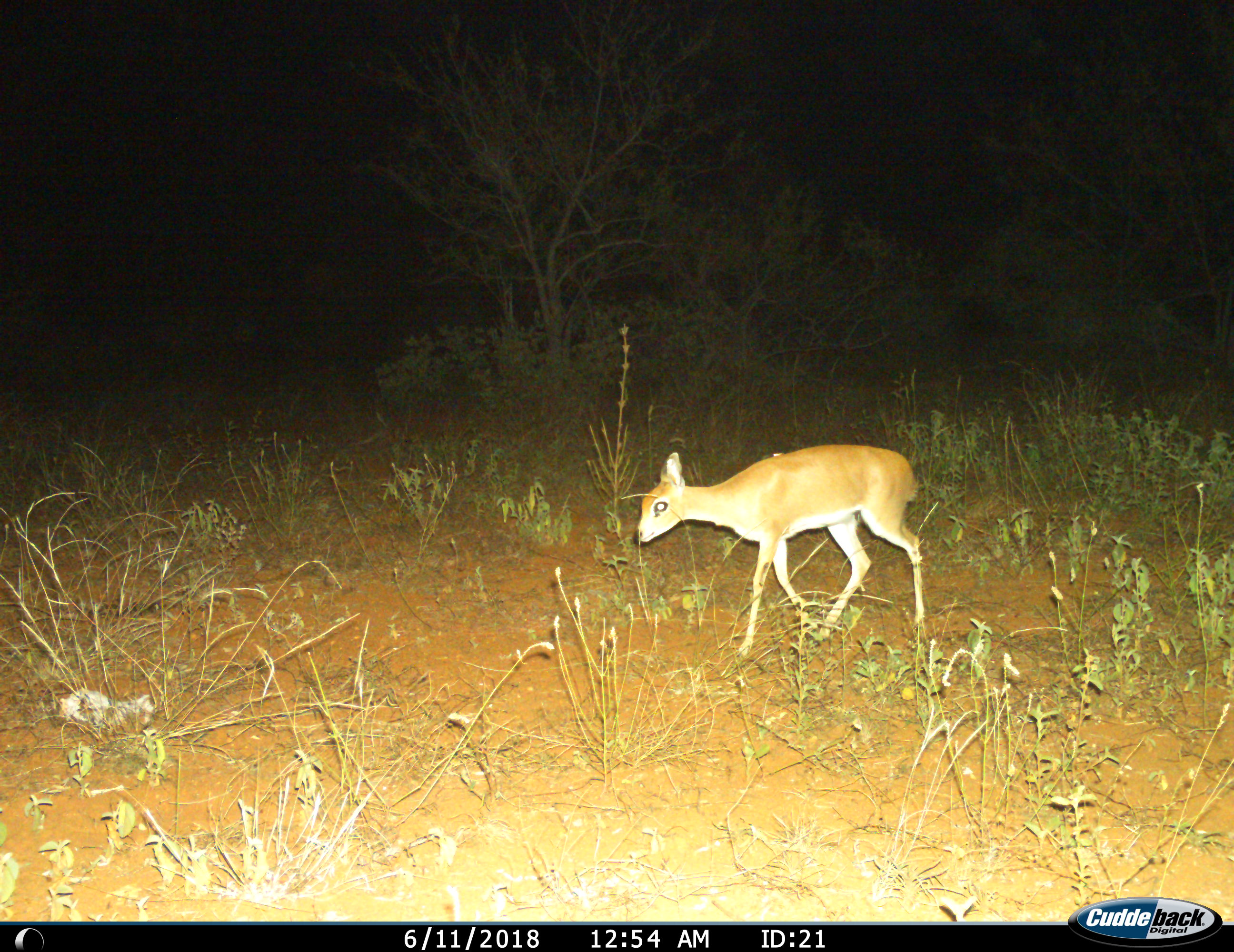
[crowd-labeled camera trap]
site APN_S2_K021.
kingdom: Animalia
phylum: Chordata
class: Mammalia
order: Artiodactyla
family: Bovidae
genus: Raphicerus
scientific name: Raphicerus campestris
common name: steenbok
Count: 1.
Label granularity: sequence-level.